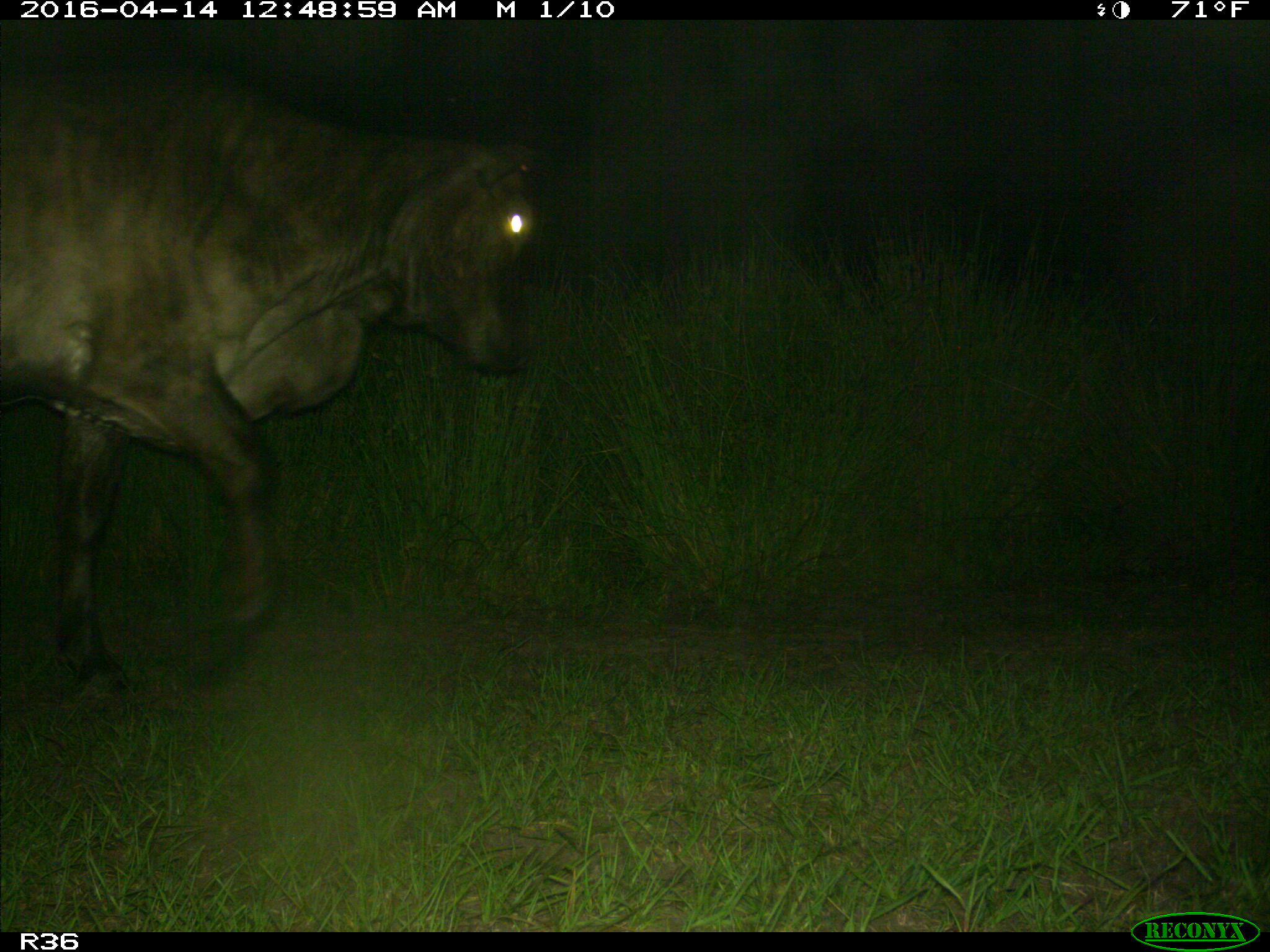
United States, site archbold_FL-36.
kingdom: Animalia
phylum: Chordata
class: Mammalia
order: Artiodactyla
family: Bovidae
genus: Bos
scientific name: Bos taurus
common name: domestic cow